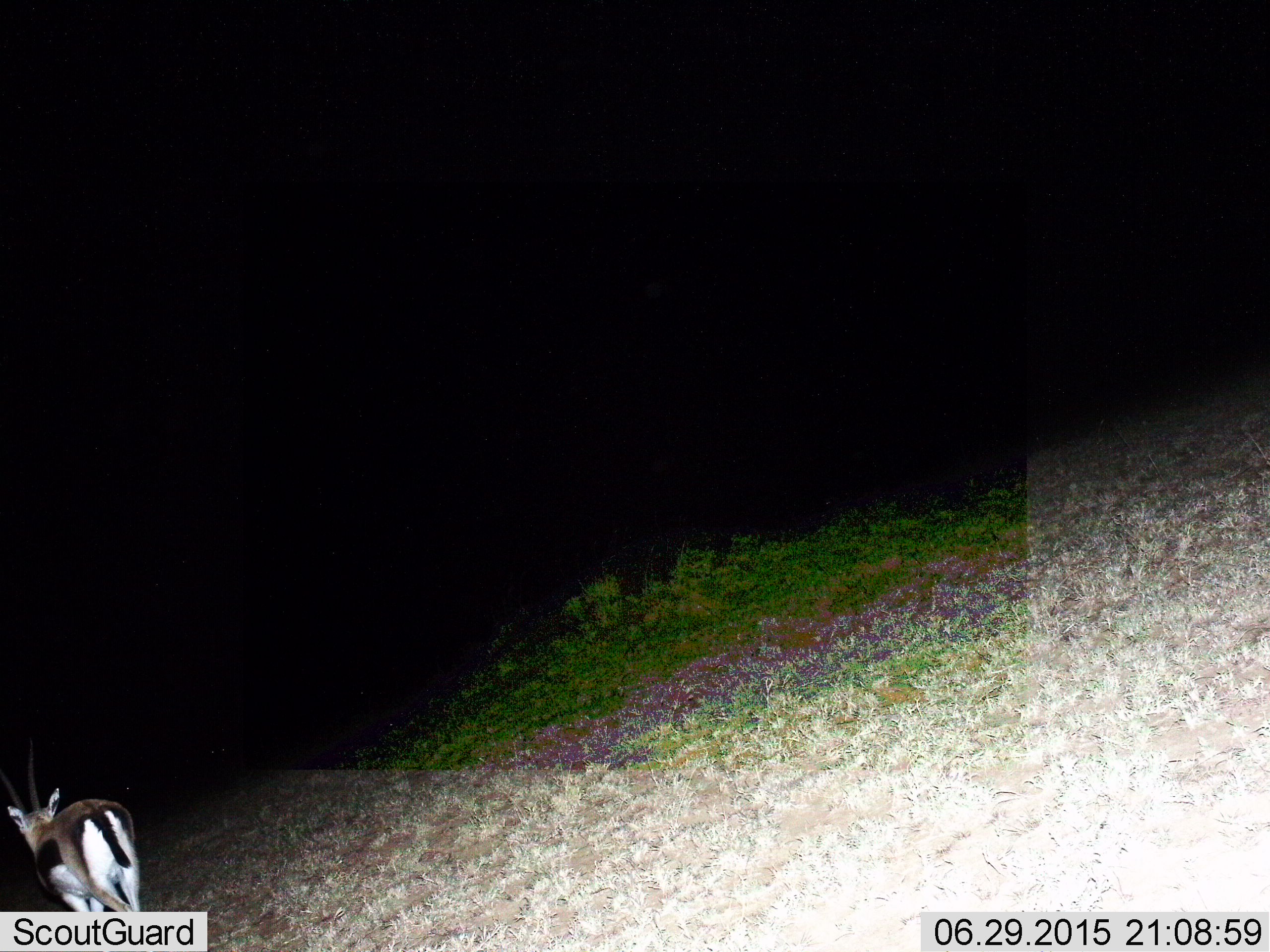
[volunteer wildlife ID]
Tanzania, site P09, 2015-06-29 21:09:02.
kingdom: Animalia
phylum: Chordata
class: Mammalia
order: Artiodactyla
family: Bovidae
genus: Eudorcas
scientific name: Eudorcas thomsonii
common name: thomson's gazelle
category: gazellethomsons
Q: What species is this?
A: Gazellethomsons (thomson's gazelle) (Eudorcas thomsonii).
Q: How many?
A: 1.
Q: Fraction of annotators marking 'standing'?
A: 50%.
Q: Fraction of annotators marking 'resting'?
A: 0%.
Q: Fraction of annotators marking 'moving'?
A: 50%.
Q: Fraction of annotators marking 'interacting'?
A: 0%.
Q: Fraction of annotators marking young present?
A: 0%.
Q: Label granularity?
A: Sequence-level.